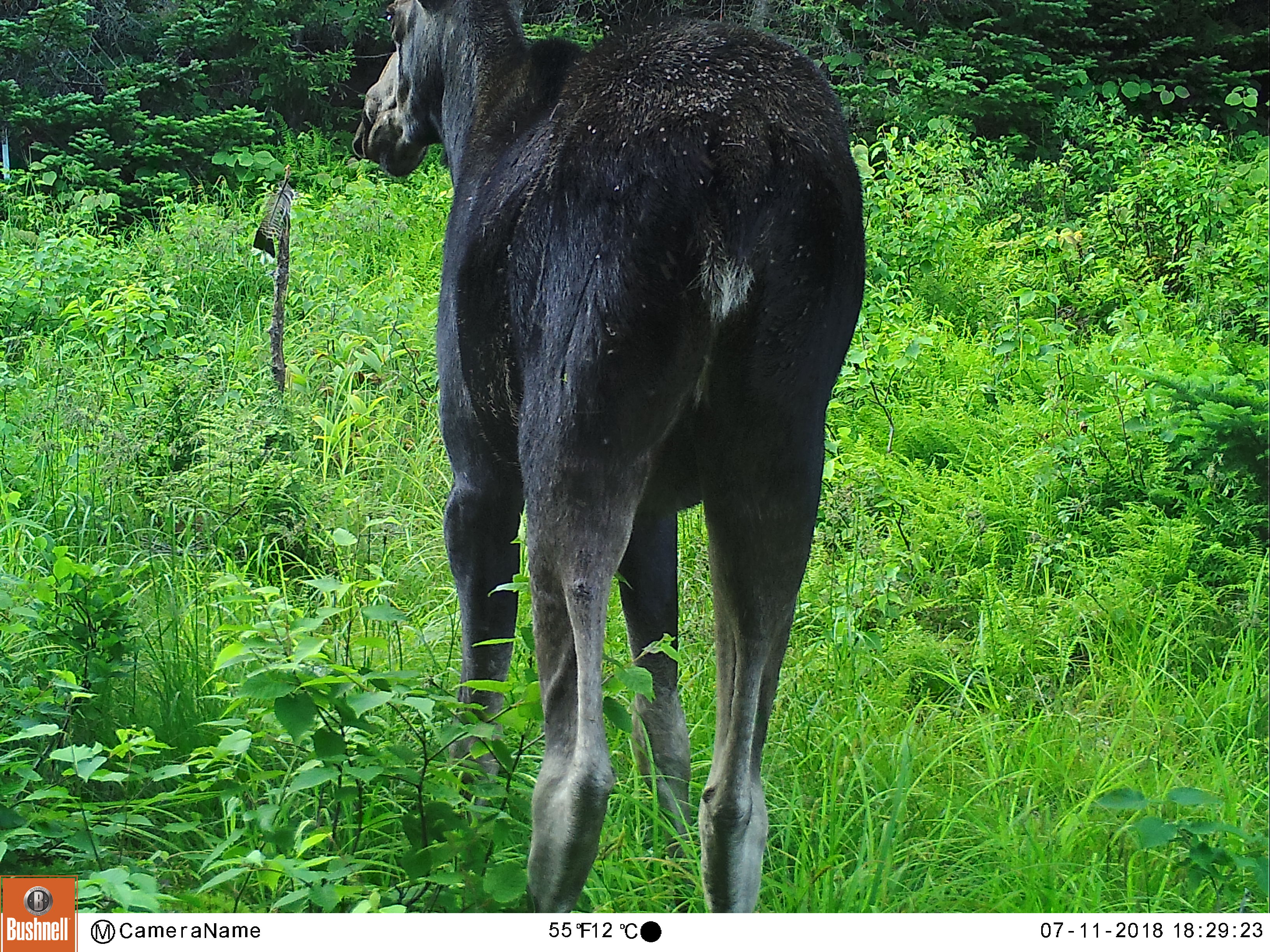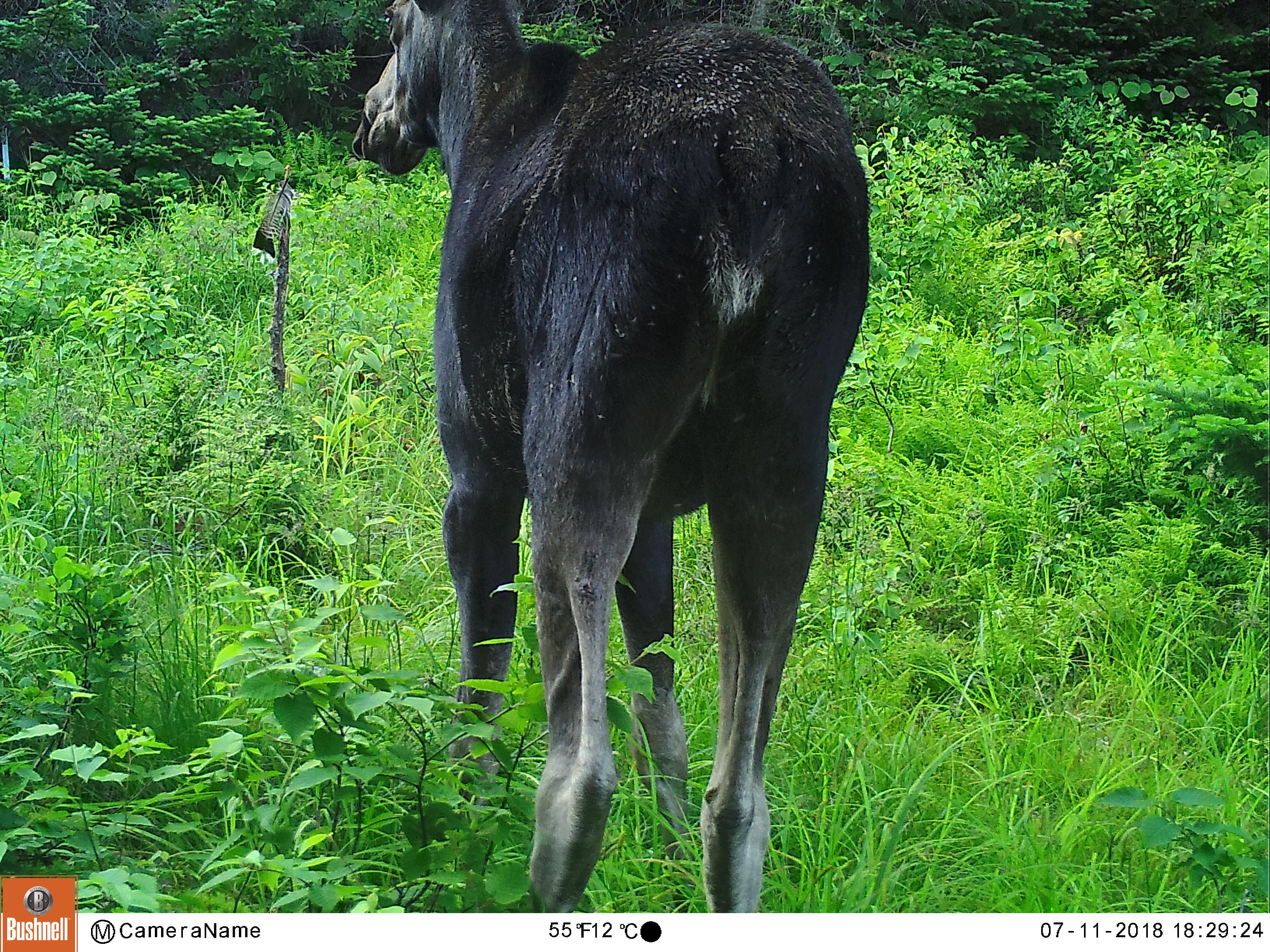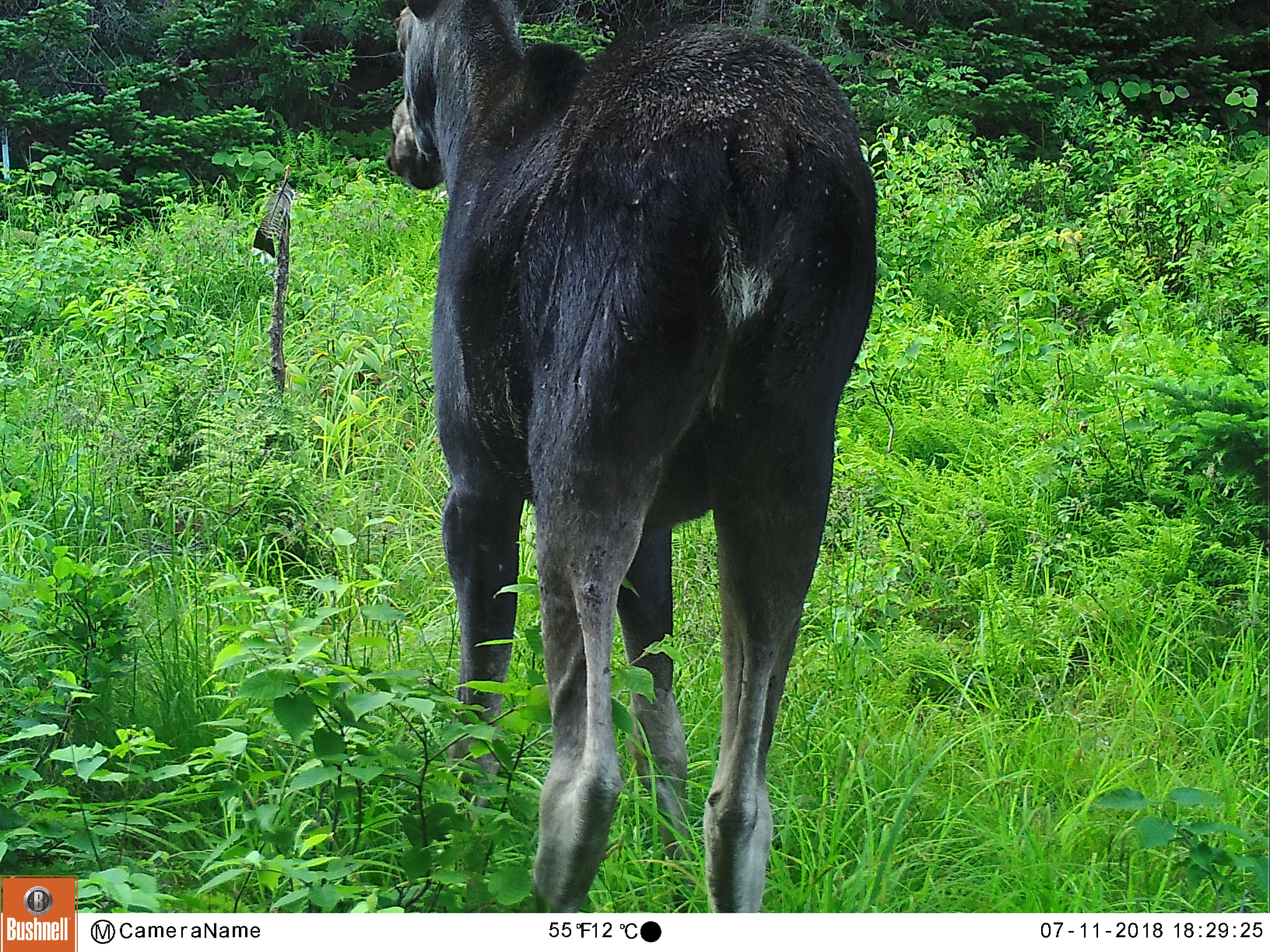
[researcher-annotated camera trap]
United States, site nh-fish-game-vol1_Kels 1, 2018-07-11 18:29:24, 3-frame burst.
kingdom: Animalia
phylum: Chordata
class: Mammalia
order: Artiodactyla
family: Cervidae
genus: Alces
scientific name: Alces alces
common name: moose